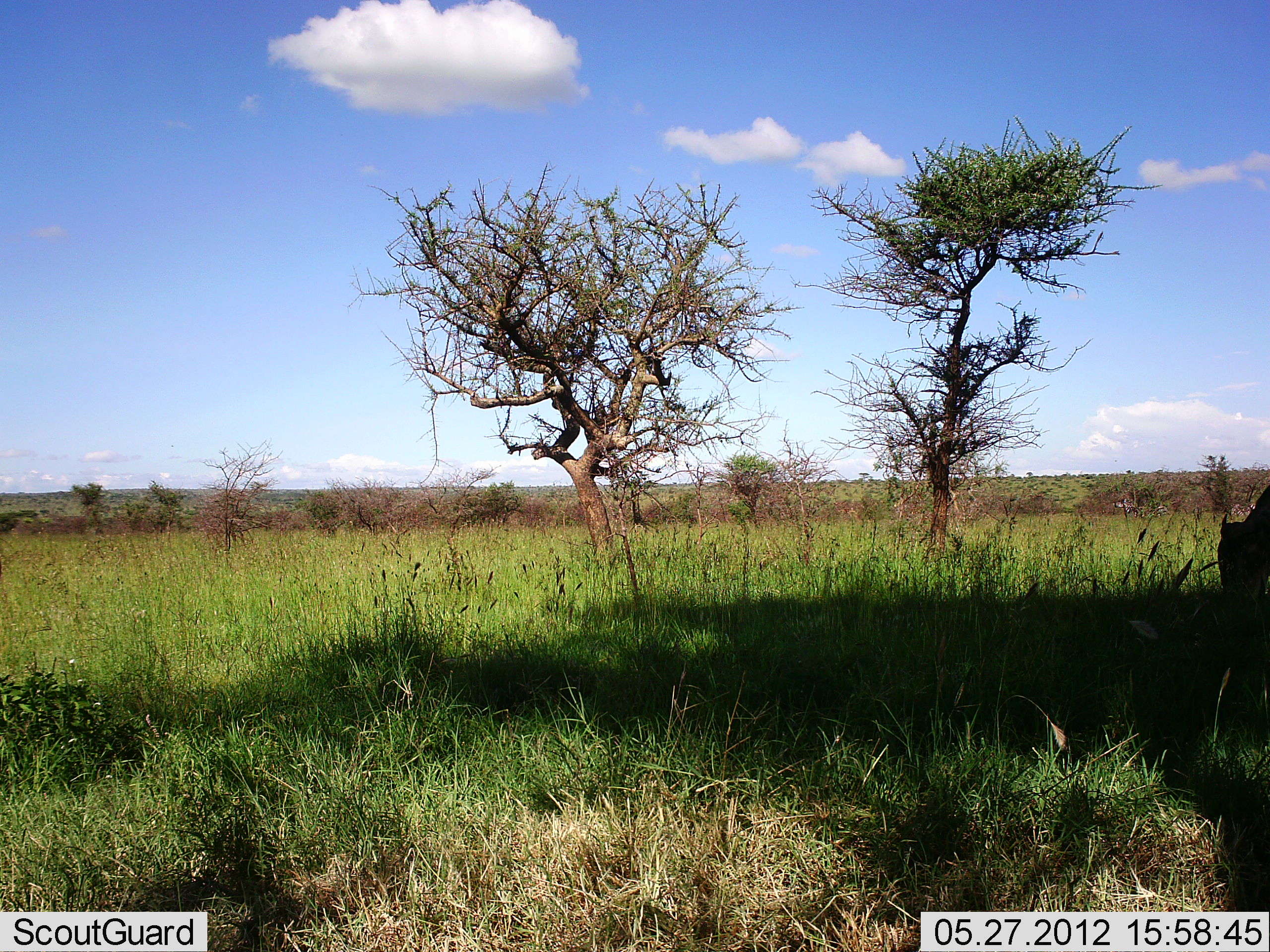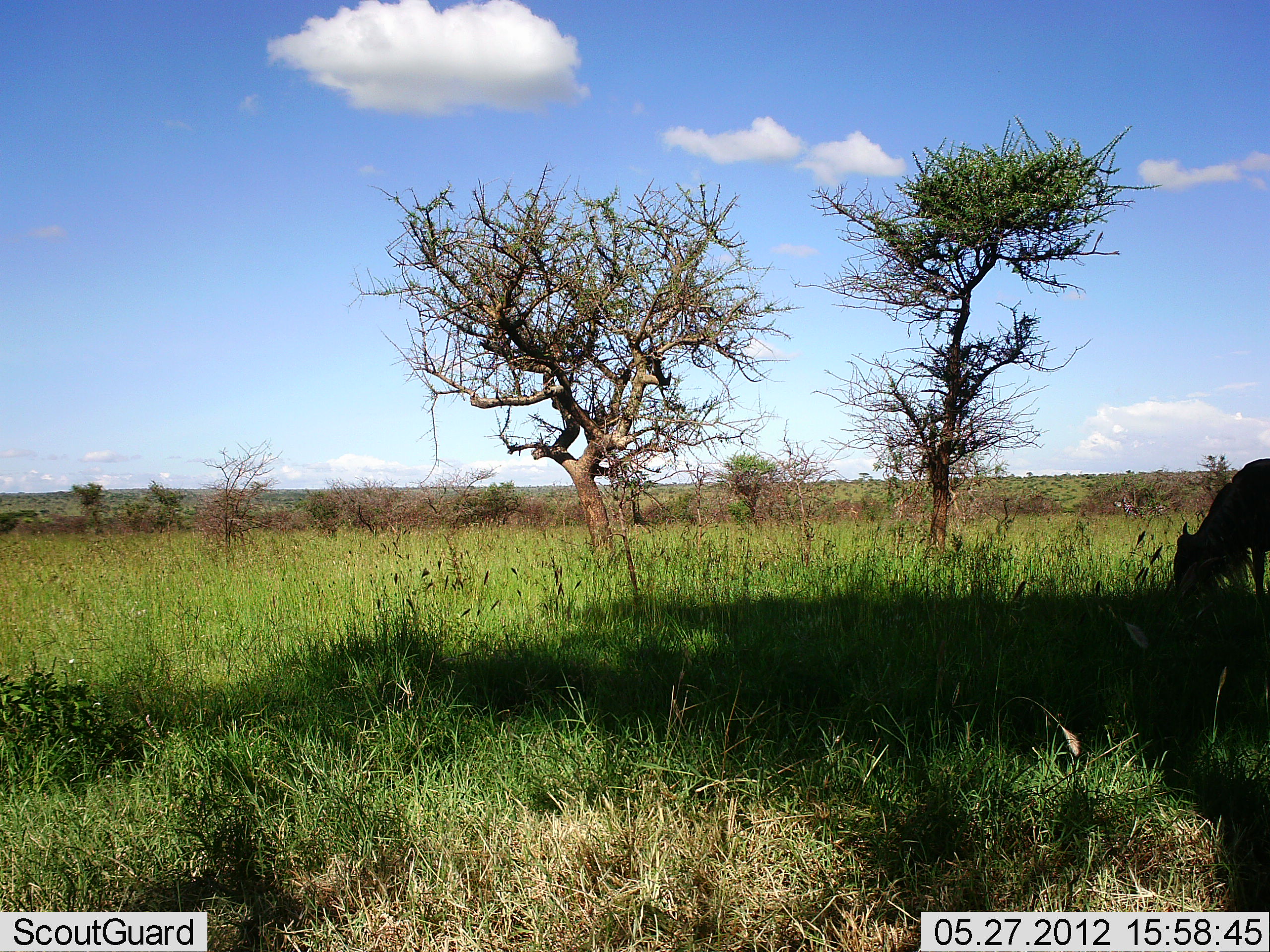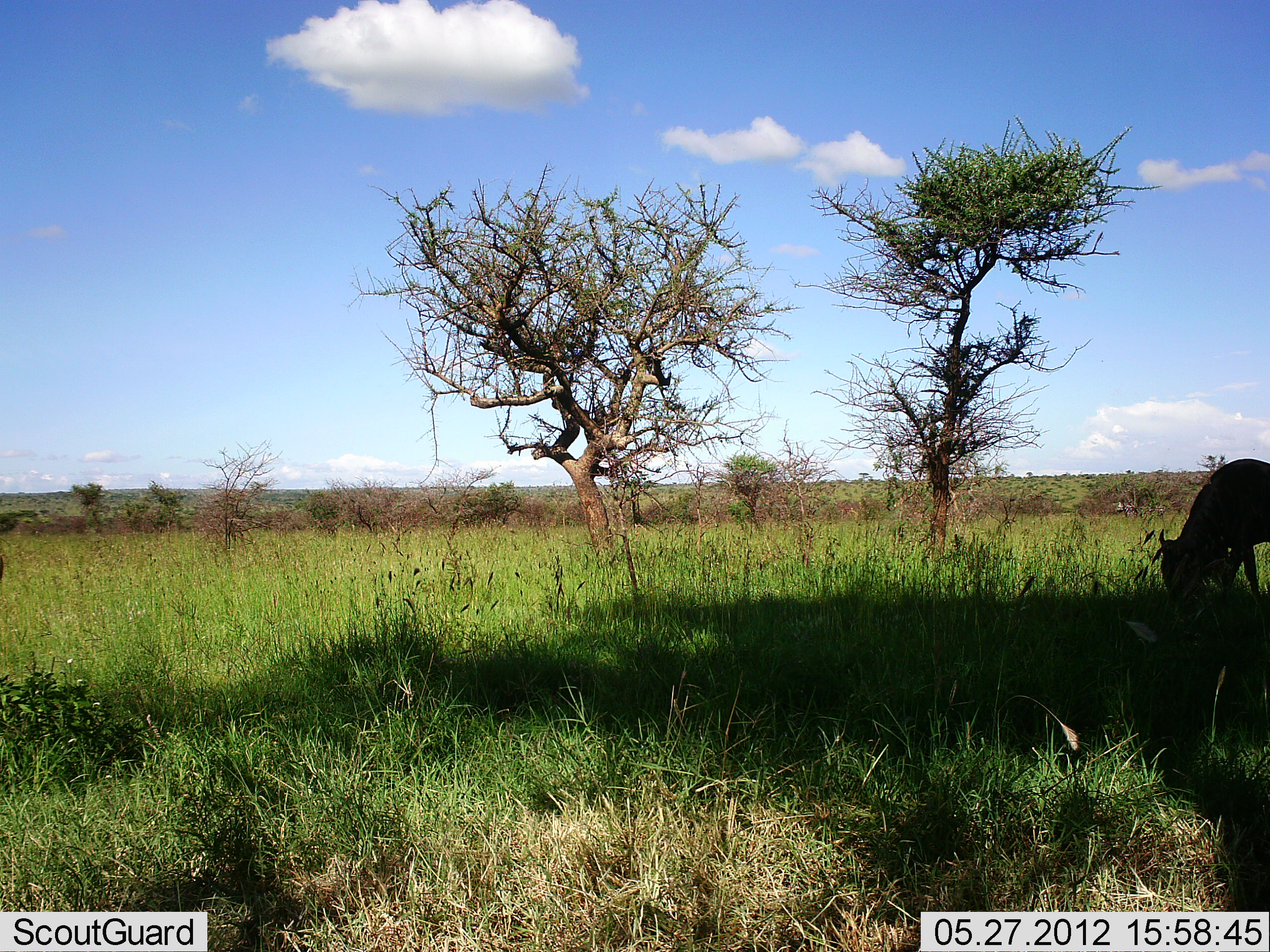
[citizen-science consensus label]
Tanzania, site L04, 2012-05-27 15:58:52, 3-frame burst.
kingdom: Animalia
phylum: Chordata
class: Mammalia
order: Artiodactyla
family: Bovidae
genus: Connochaetes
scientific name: Connochaetes taurinus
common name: blue wildebeest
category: wildebeest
Wildebeest (blue wildebeest) (Connochaetes taurinus), count 1. Behavior (volunteer vote fractions): standing 20%, resting 10%, moving 10%, interacting 0%. Young present (vote fraction): 0%. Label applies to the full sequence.